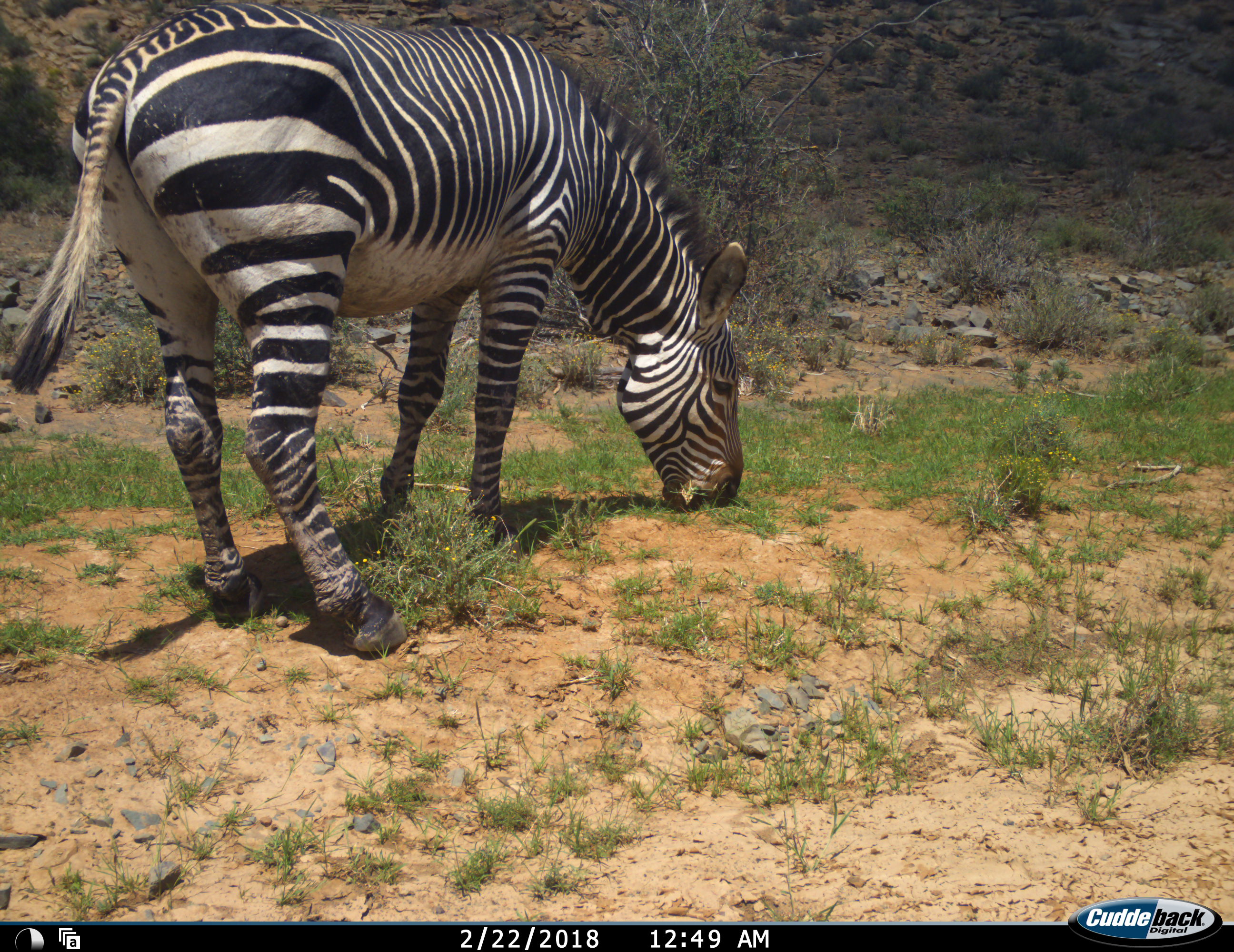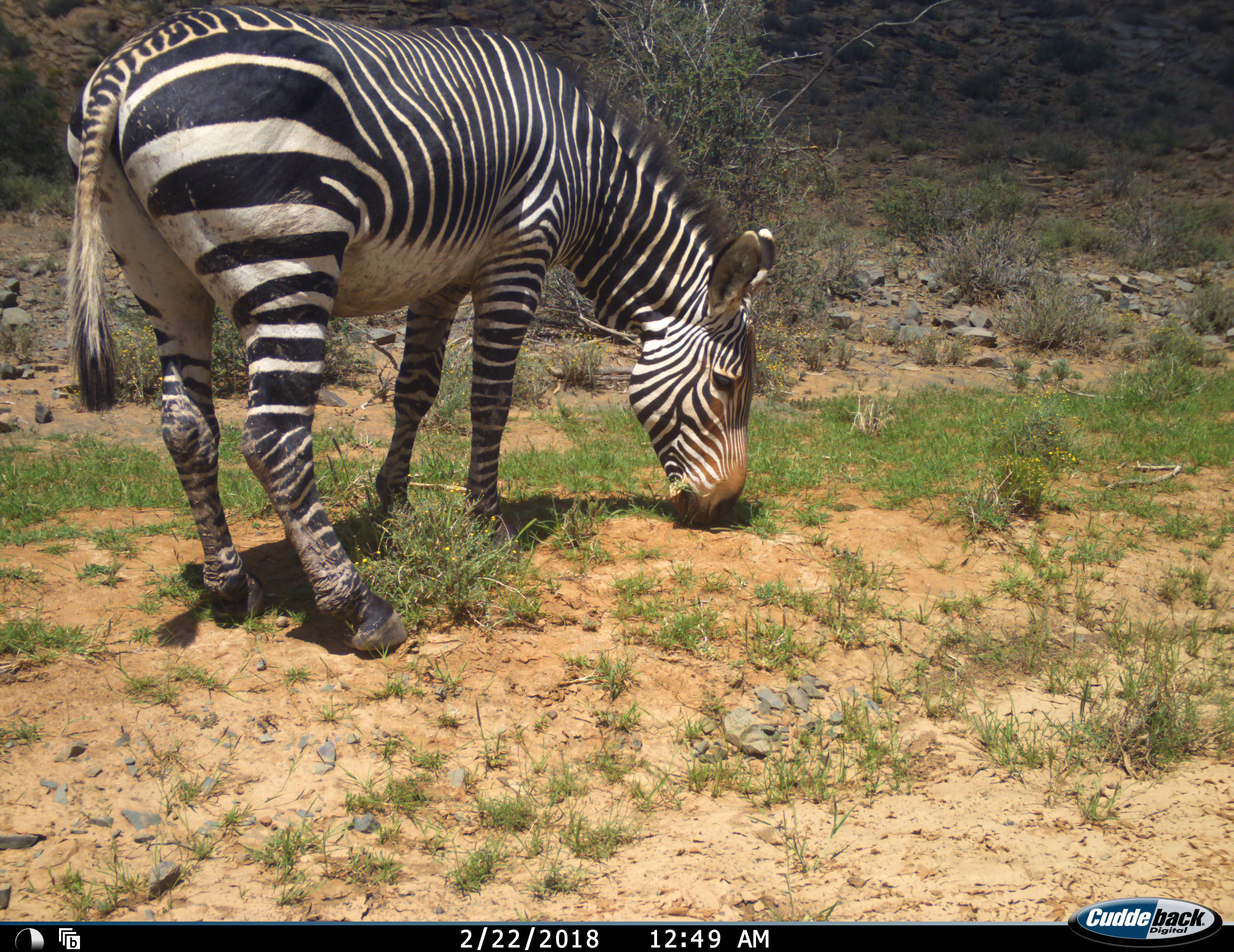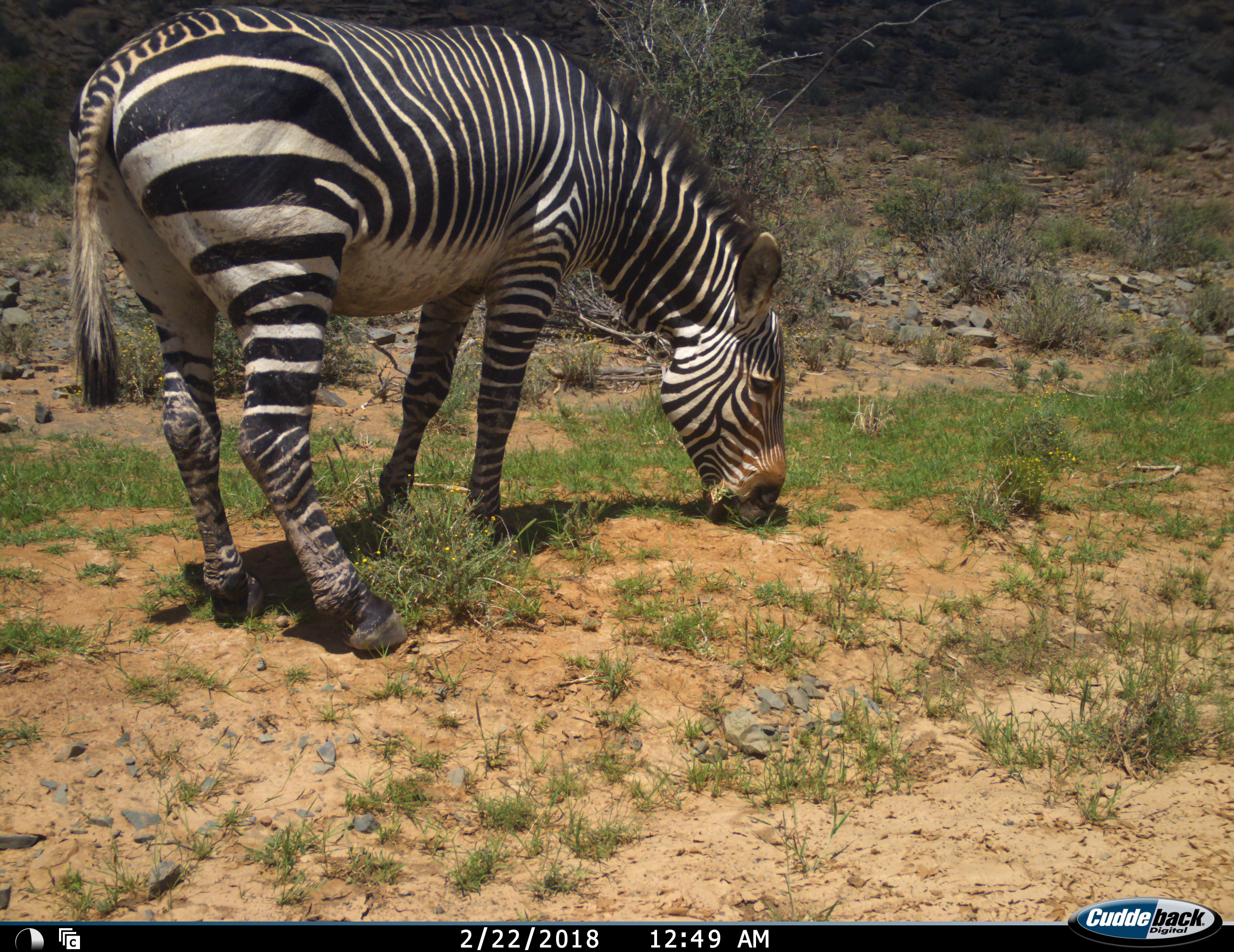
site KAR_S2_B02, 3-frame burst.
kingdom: Animalia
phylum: Chordata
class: Mammalia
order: Perissodactyla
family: Equidae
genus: Equus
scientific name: Equus zebra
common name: mountain zebra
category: zebramountain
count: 1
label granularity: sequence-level